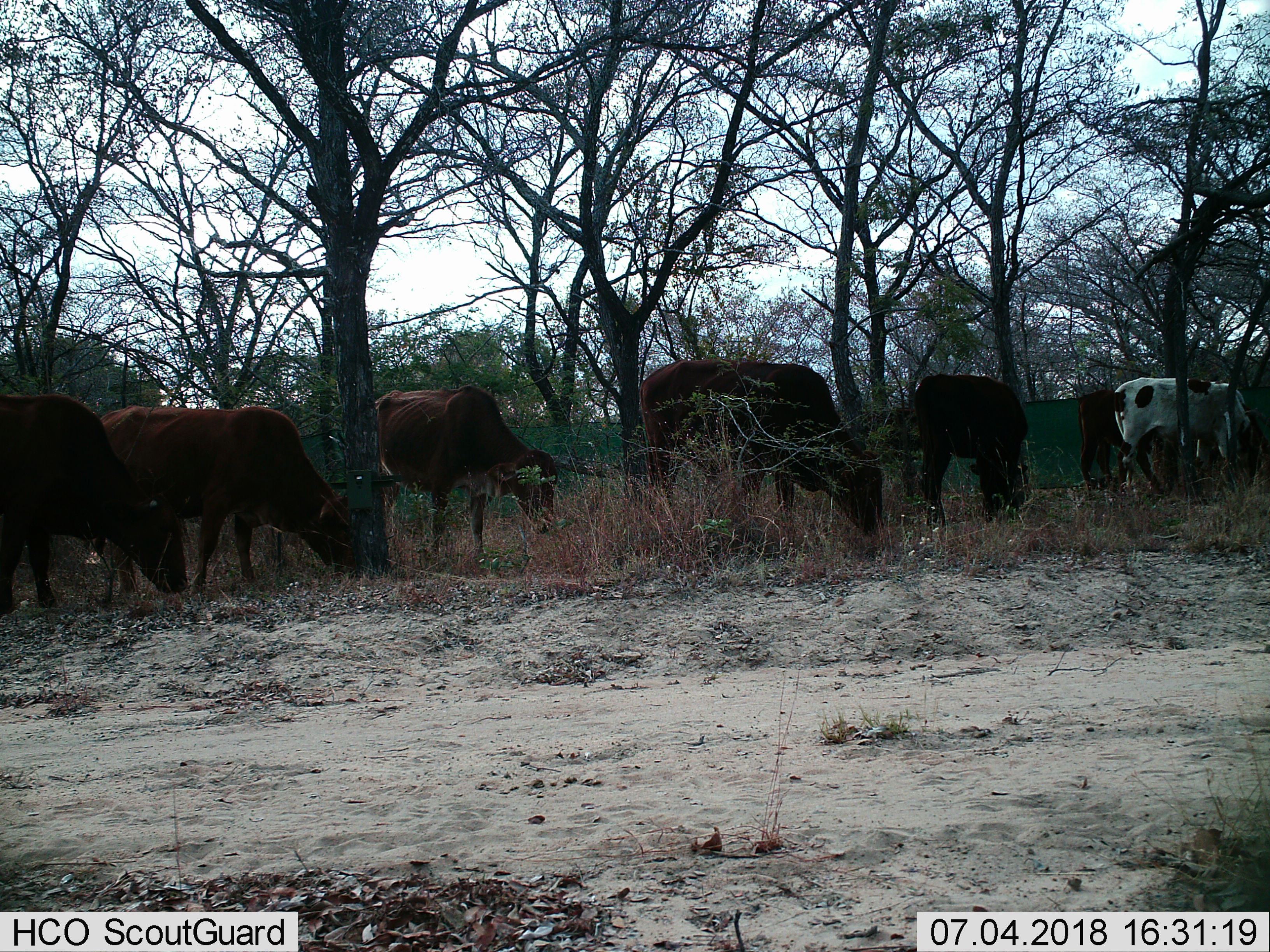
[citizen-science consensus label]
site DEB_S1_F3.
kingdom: Animalia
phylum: Chordata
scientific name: Vertebrata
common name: domestic animal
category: domesticanimal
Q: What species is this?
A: Domesticanimal (domestic animal) (Vertebrata).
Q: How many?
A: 7.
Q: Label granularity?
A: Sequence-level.